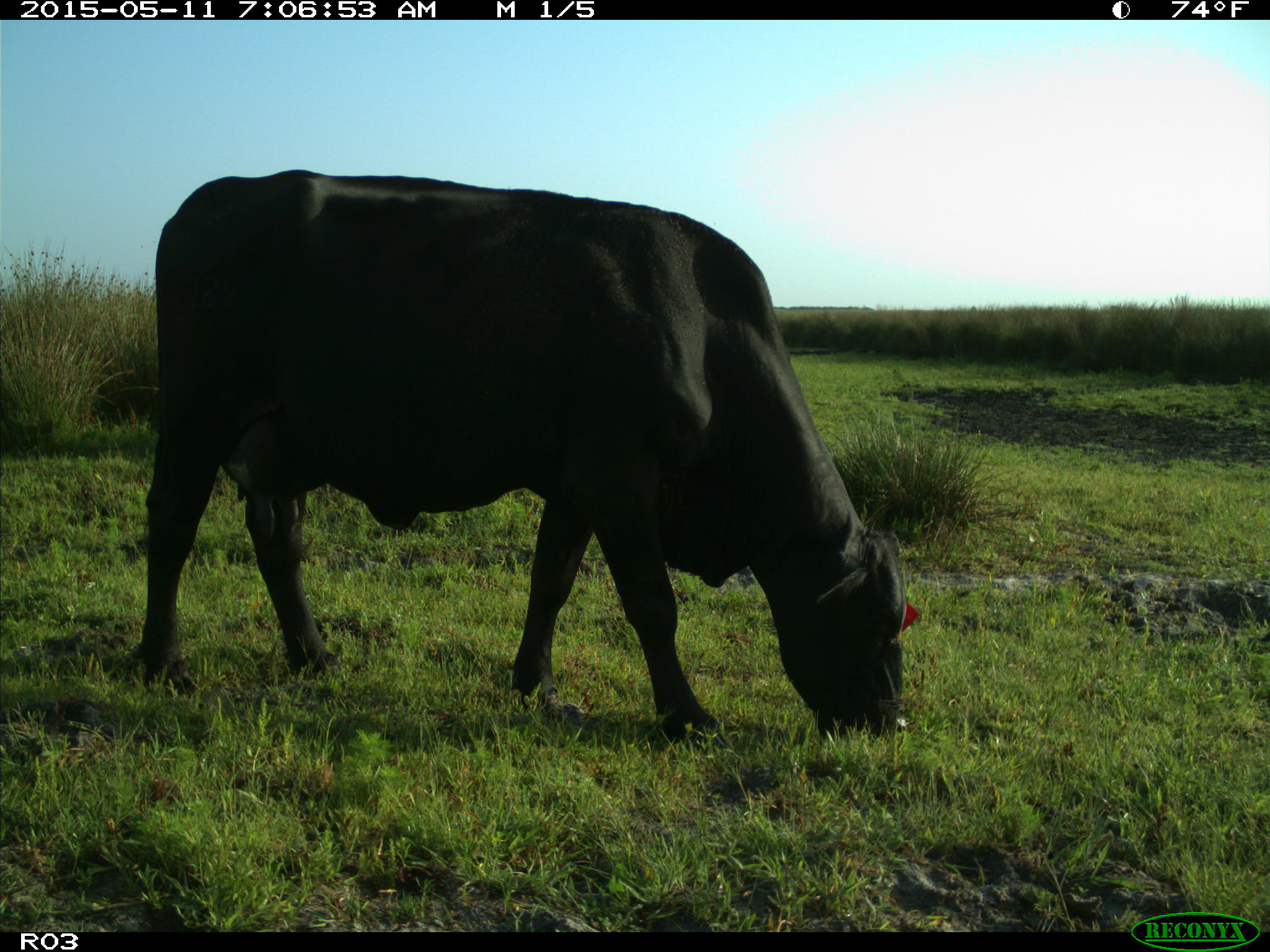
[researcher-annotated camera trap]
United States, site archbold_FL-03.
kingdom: Animalia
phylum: Chordata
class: Mammalia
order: Artiodactyla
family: Bovidae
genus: Bos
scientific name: Bos taurus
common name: domestic cow